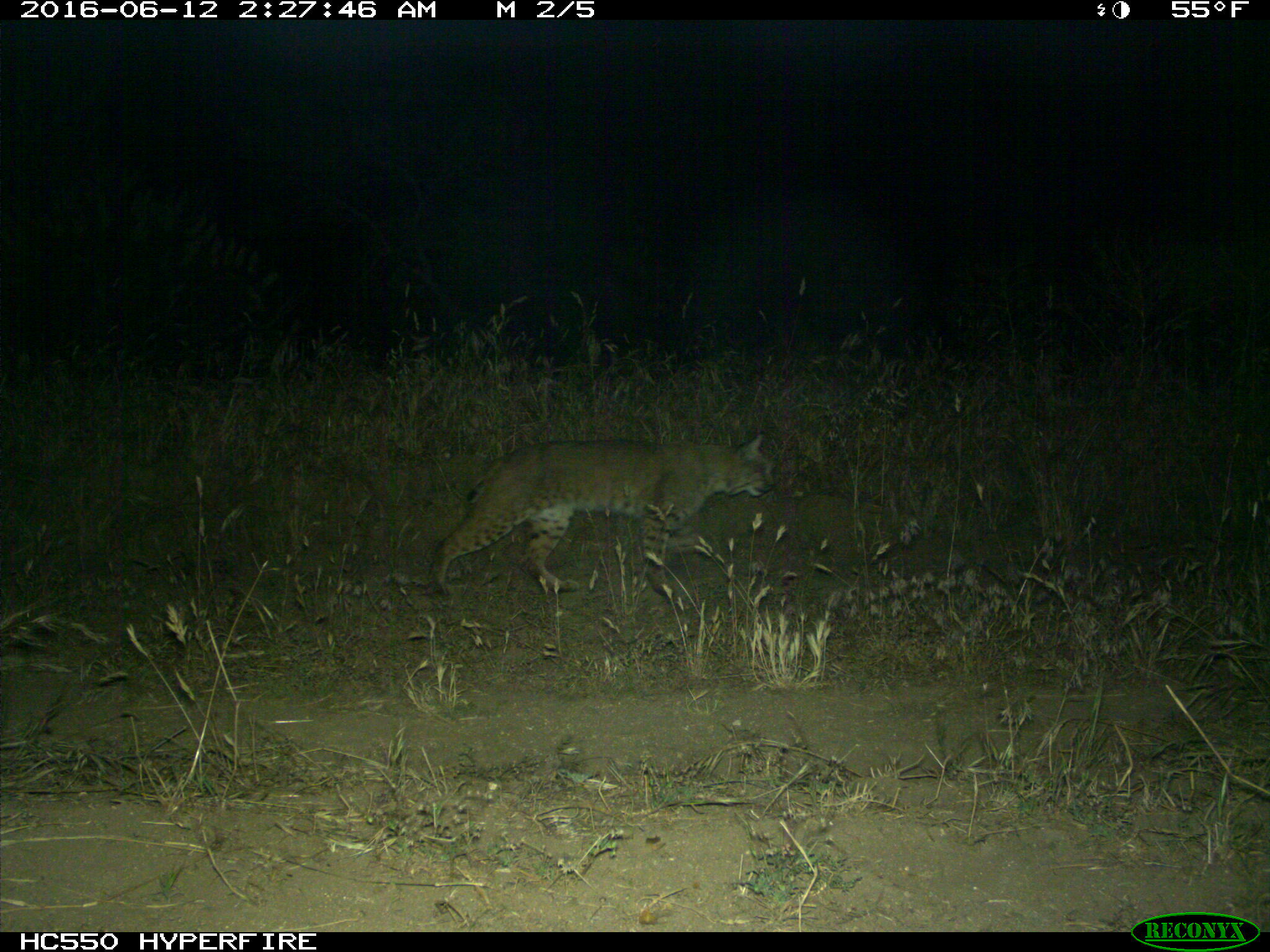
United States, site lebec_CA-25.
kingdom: Animalia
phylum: Chordata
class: Mammalia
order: Carnivora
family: Felidae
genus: Lynx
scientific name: Lynx rufus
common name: bobcat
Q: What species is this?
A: Lynx rufus (bobcat).